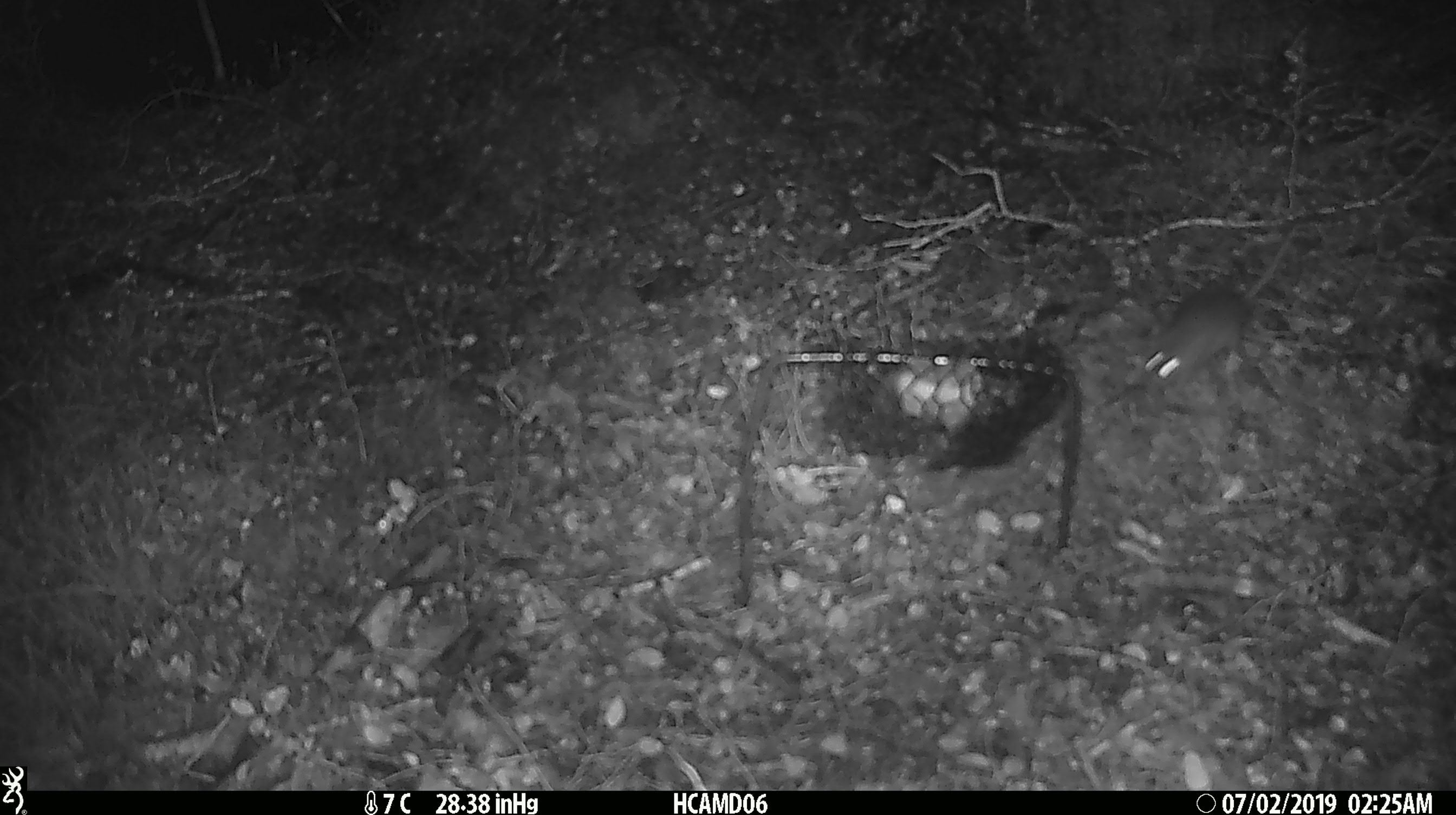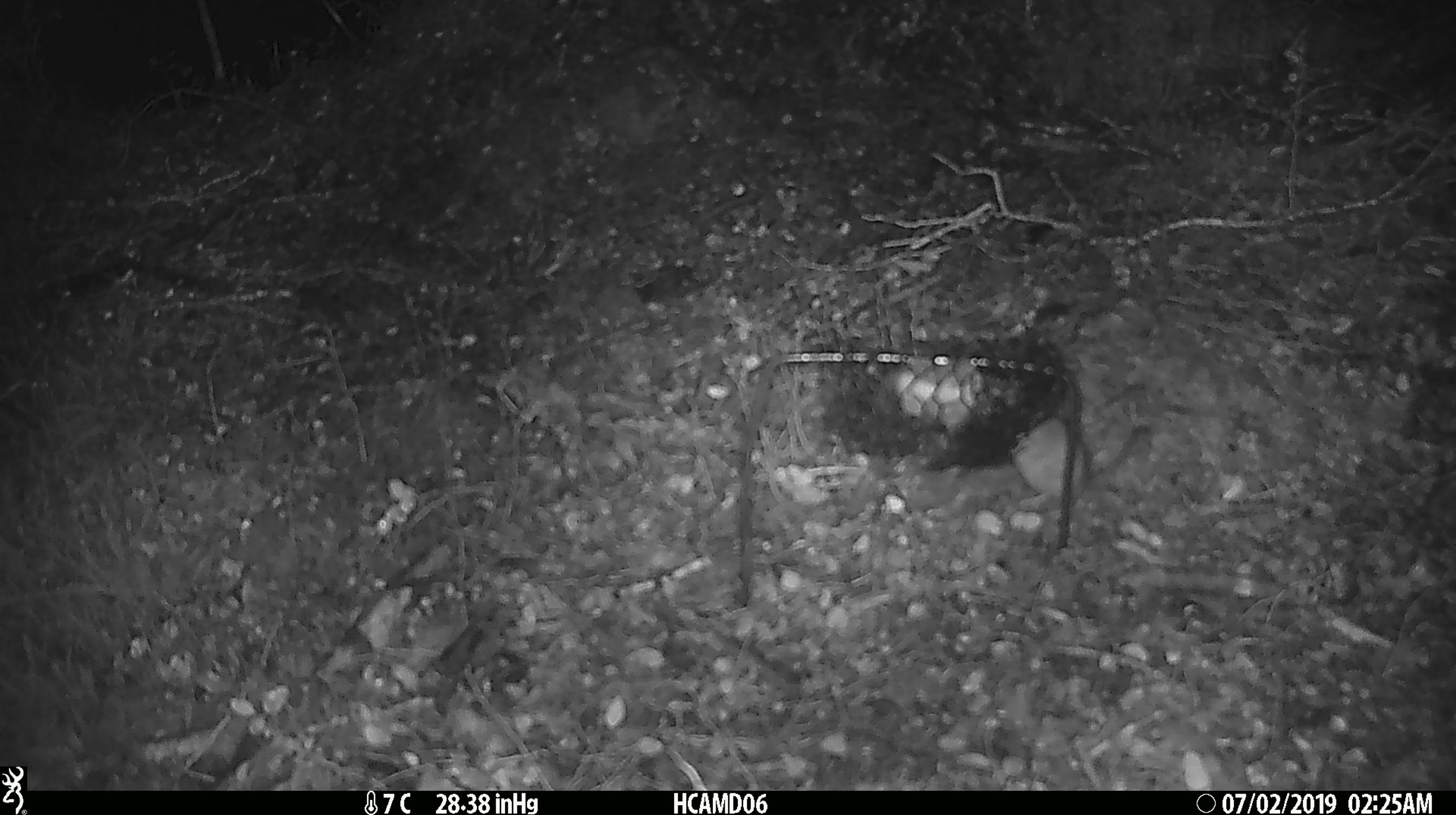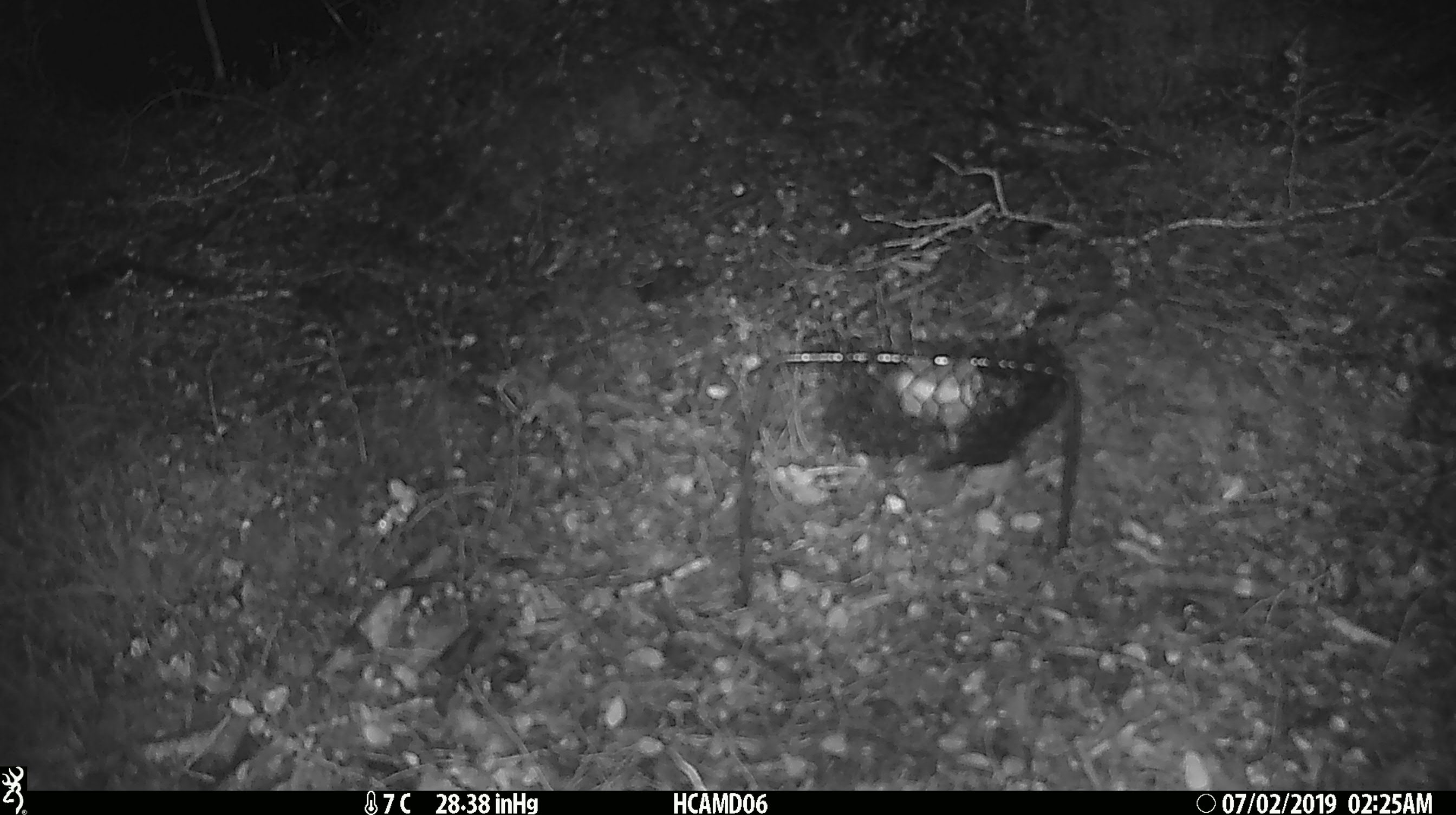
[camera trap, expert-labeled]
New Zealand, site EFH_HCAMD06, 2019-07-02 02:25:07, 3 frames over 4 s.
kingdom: Animalia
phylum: Chordata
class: Mammalia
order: Rodentia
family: Muridae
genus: Mus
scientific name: Mus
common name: mouse